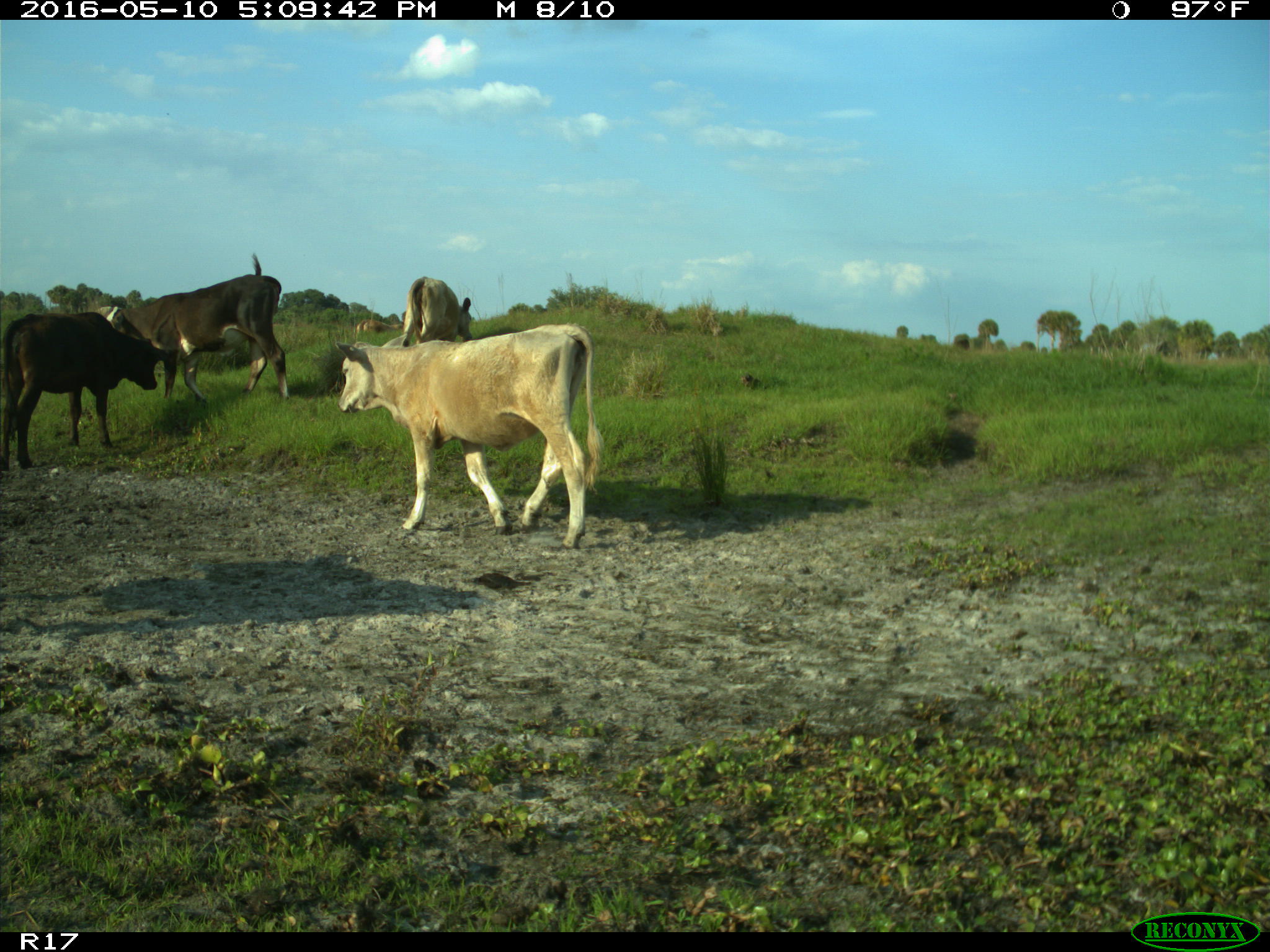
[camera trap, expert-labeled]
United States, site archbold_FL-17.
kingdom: Animalia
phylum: Chordata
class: Mammalia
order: Artiodactyla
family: Bovidae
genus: Bos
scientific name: Bos taurus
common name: domestic cow